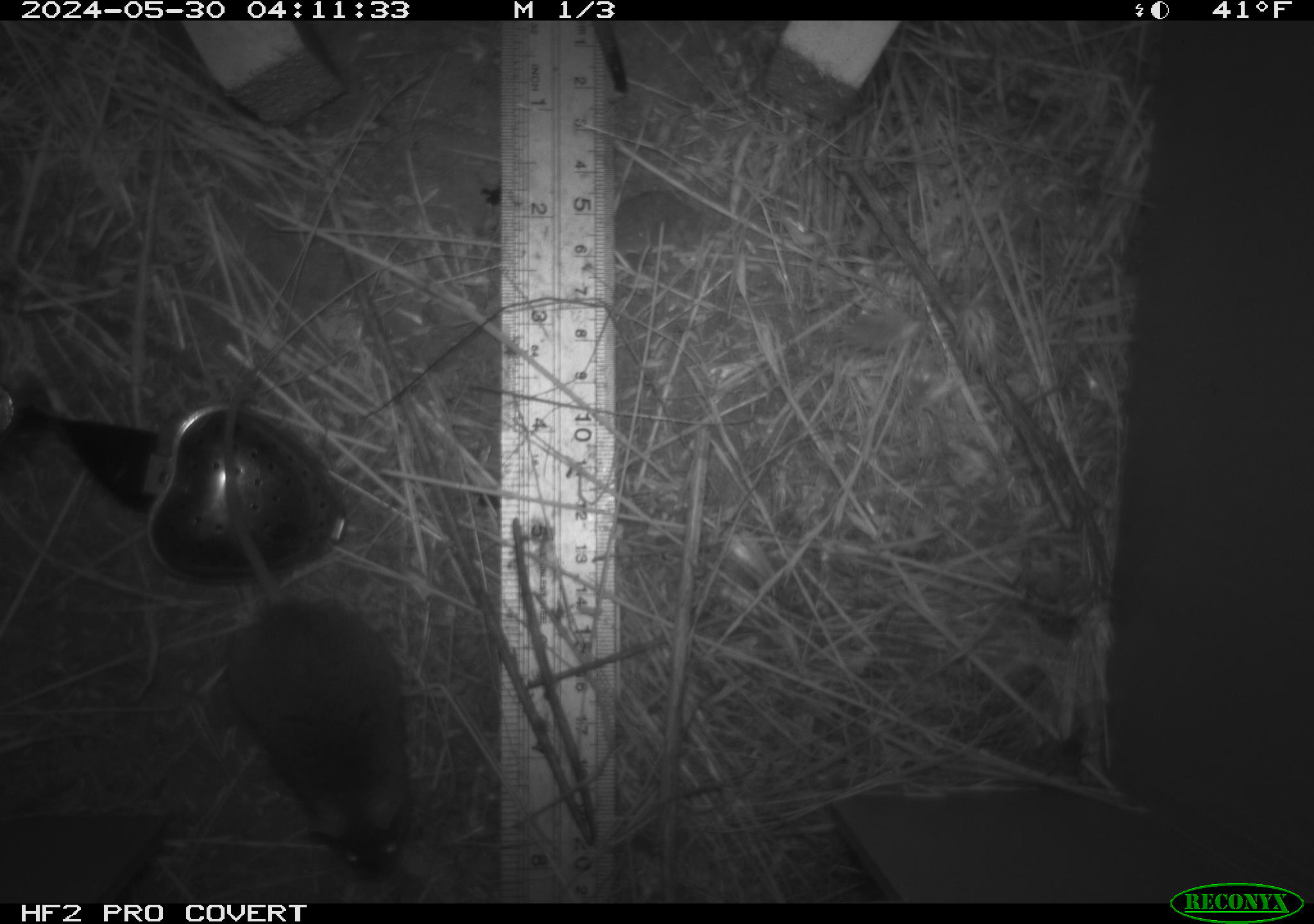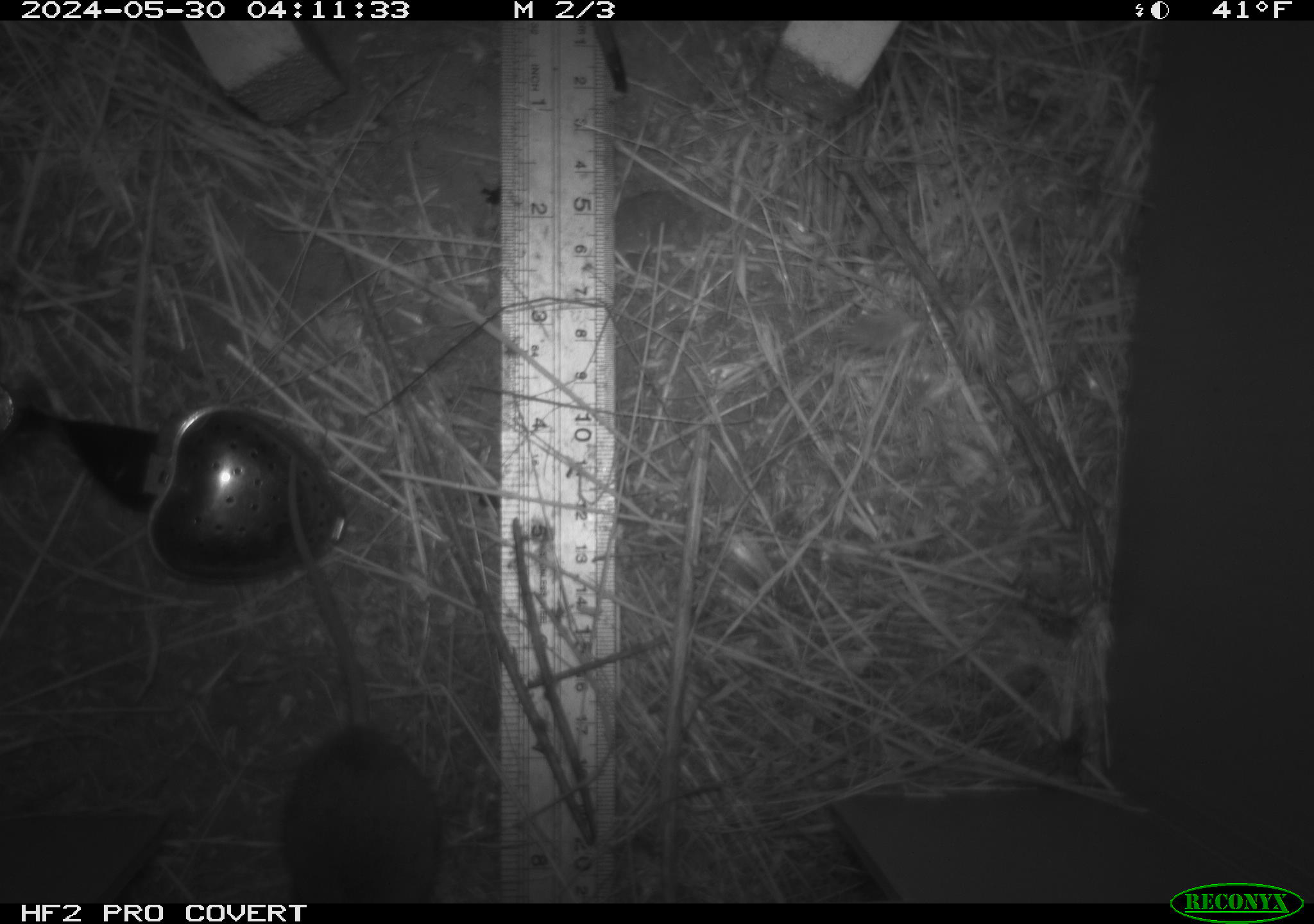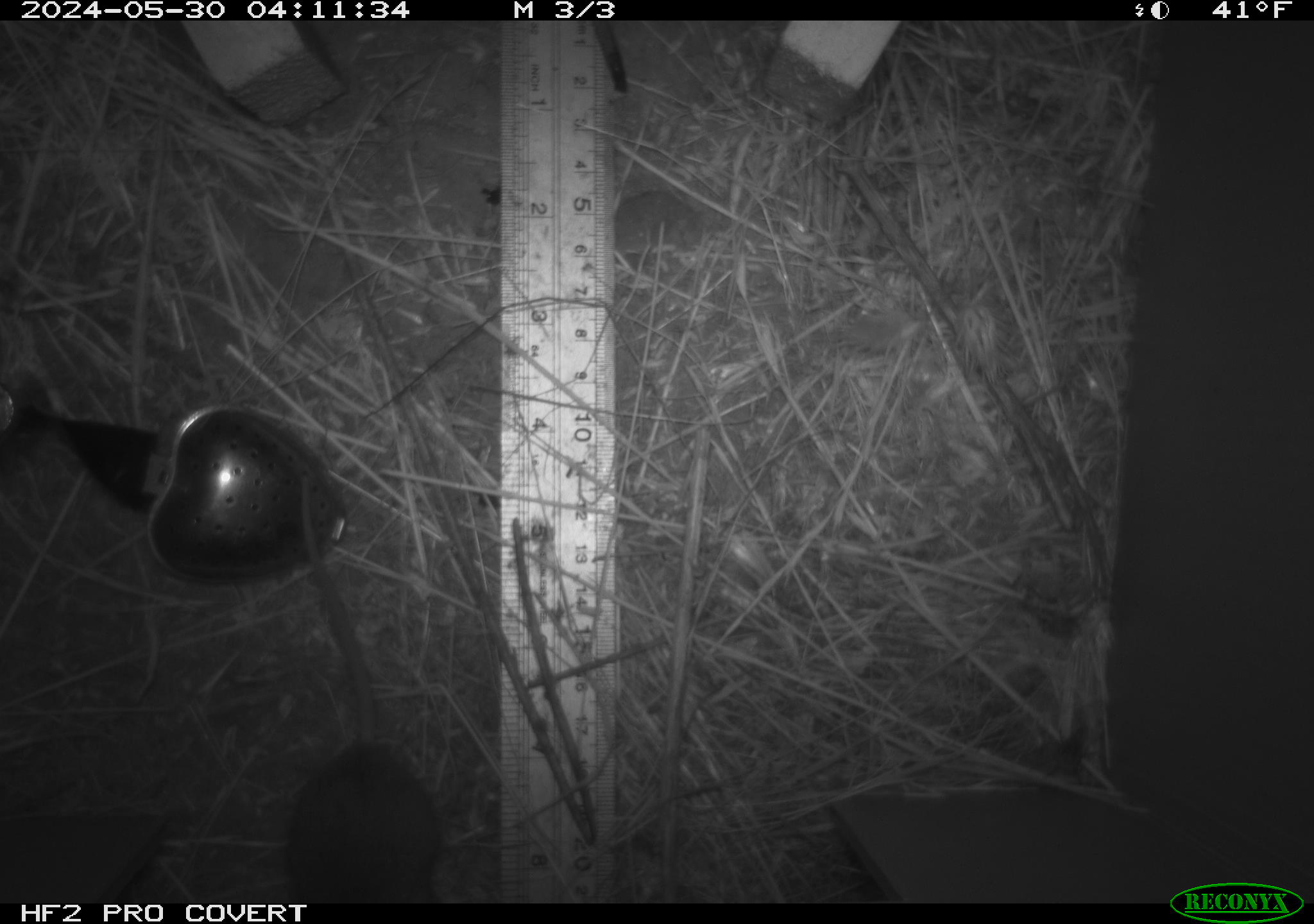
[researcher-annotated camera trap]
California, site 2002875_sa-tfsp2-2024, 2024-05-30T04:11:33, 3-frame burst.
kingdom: Animalia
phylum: Chordata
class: Mammalia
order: Rodentia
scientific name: Rodentia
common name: mouse species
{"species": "mouse species (Rodentia)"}